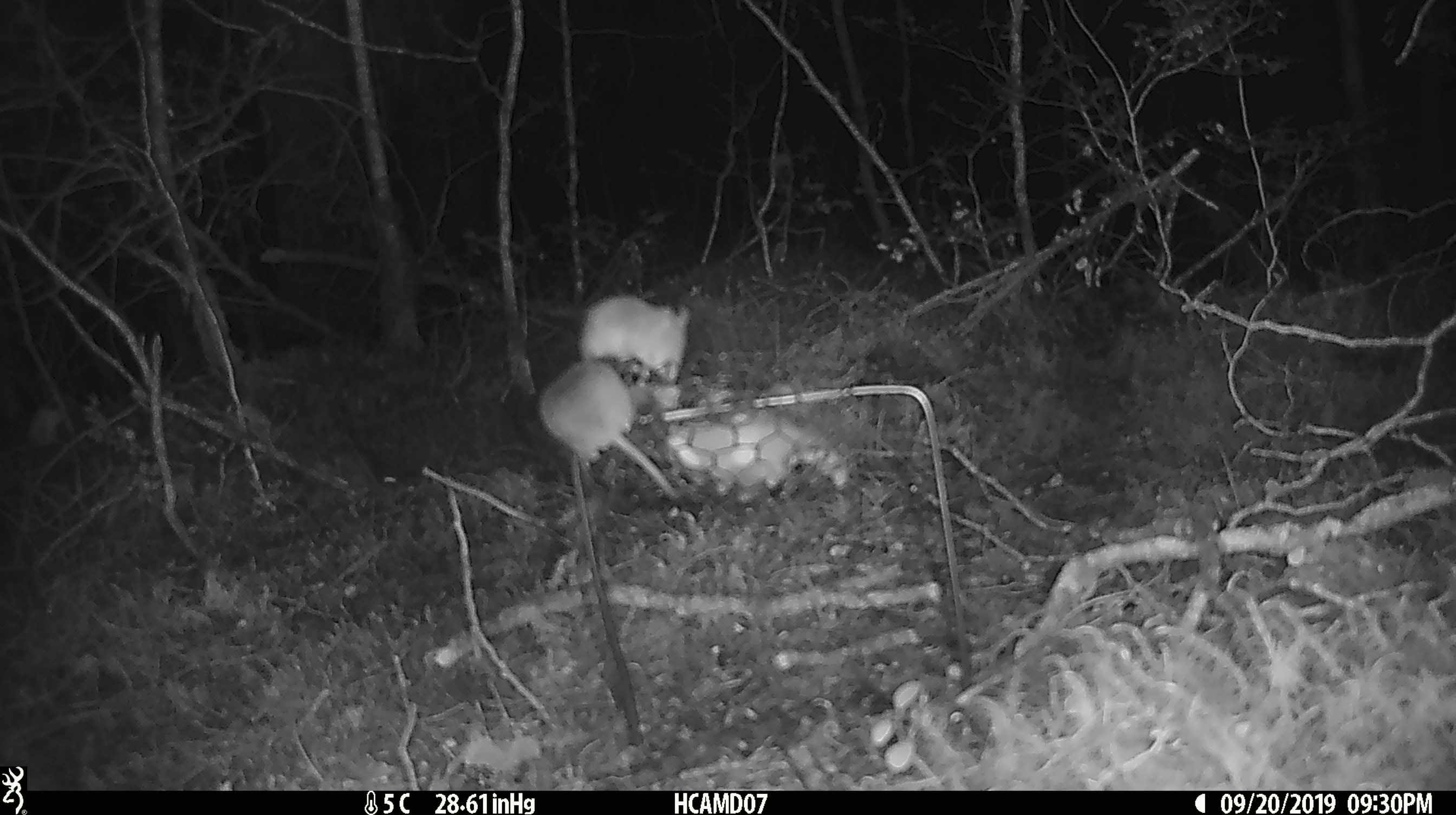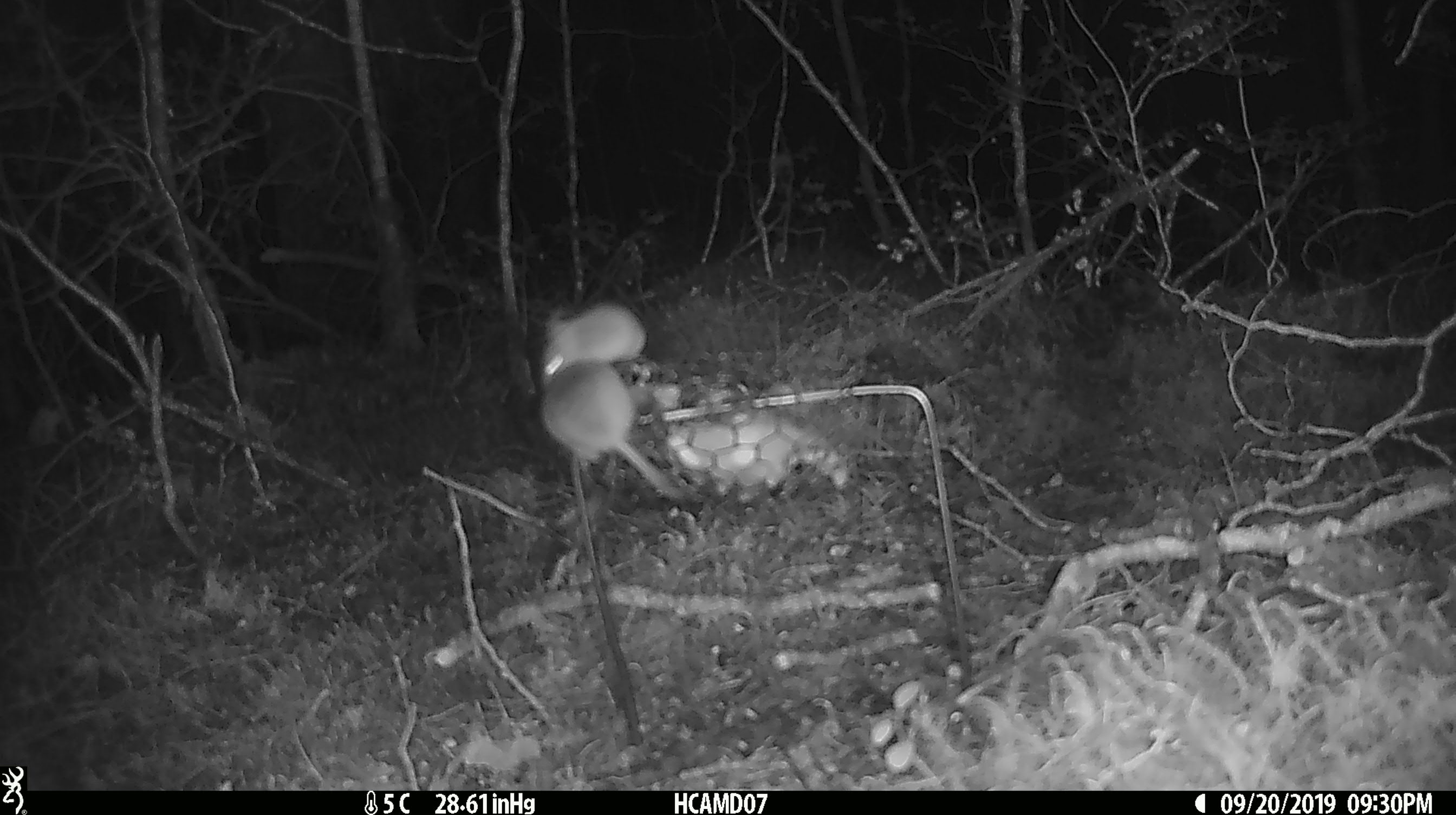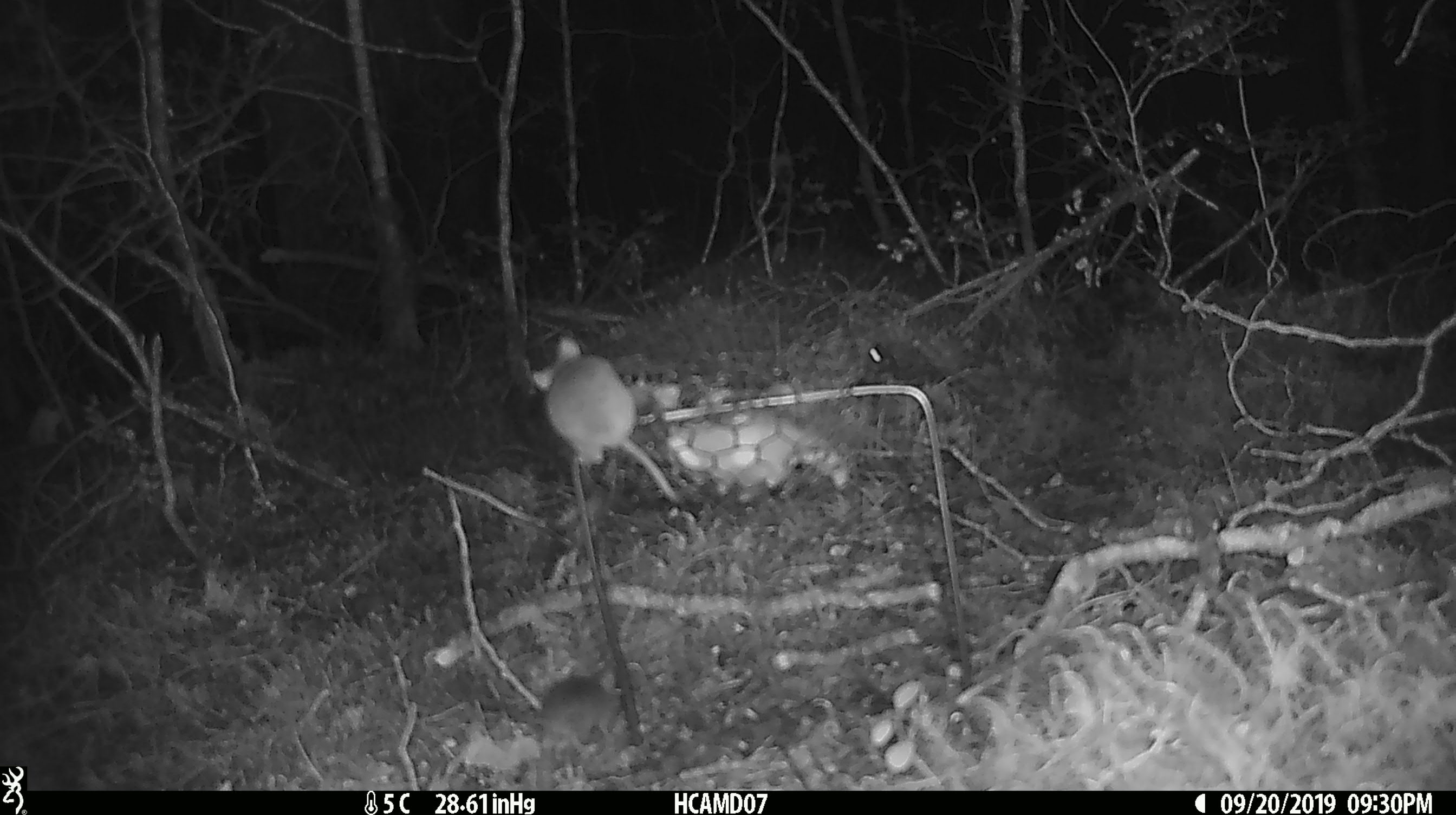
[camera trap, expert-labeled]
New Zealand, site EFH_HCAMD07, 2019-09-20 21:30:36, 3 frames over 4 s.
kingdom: Animalia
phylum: Chordata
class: Mammalia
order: Rodentia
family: Muridae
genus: Mus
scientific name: Mus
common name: mouse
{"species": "mouse (Mus)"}